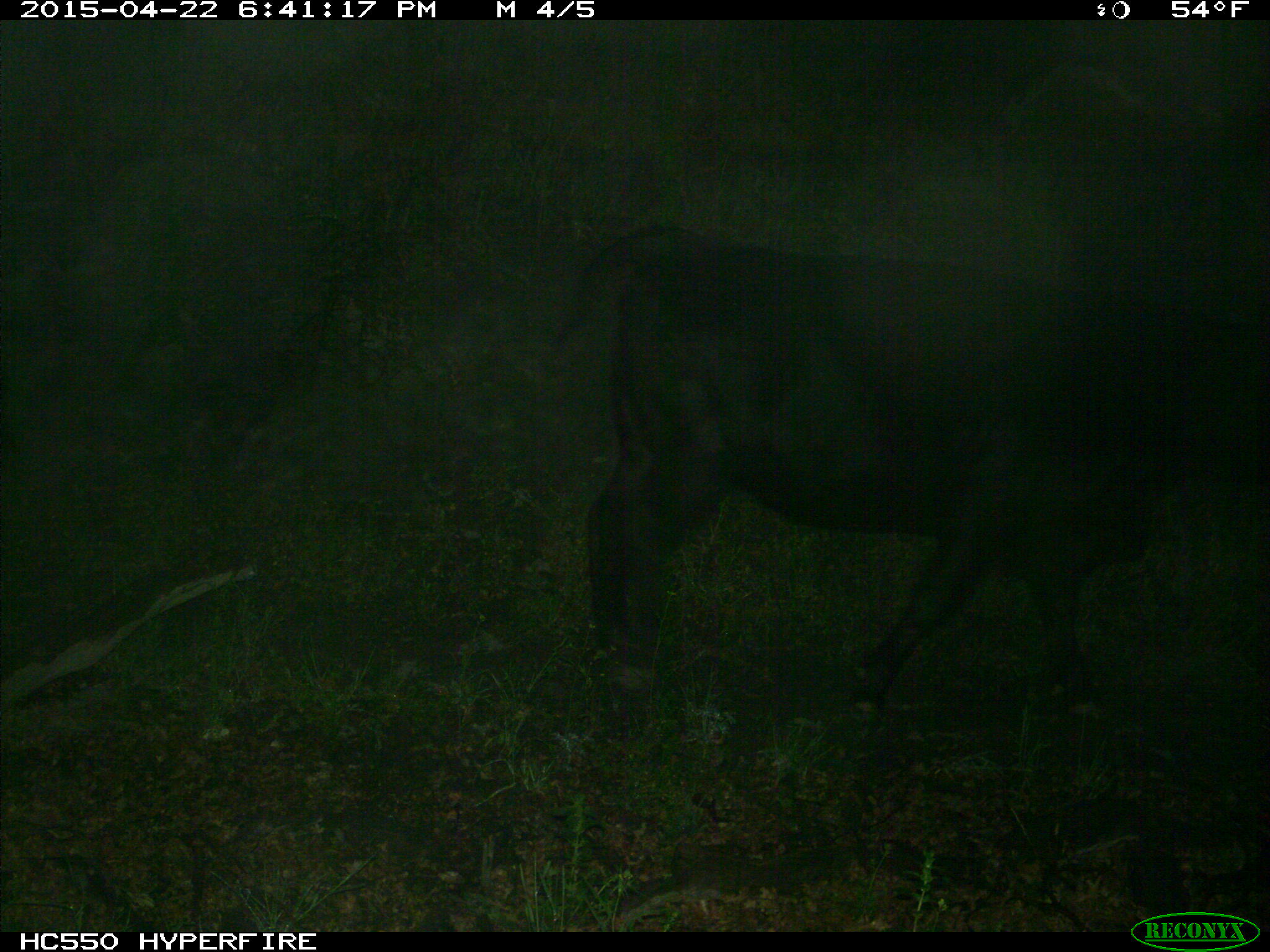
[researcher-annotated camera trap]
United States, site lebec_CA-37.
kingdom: Animalia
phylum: Chordata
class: Mammalia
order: Artiodactyla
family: Bovidae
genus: Bos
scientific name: Bos taurus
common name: domestic cow